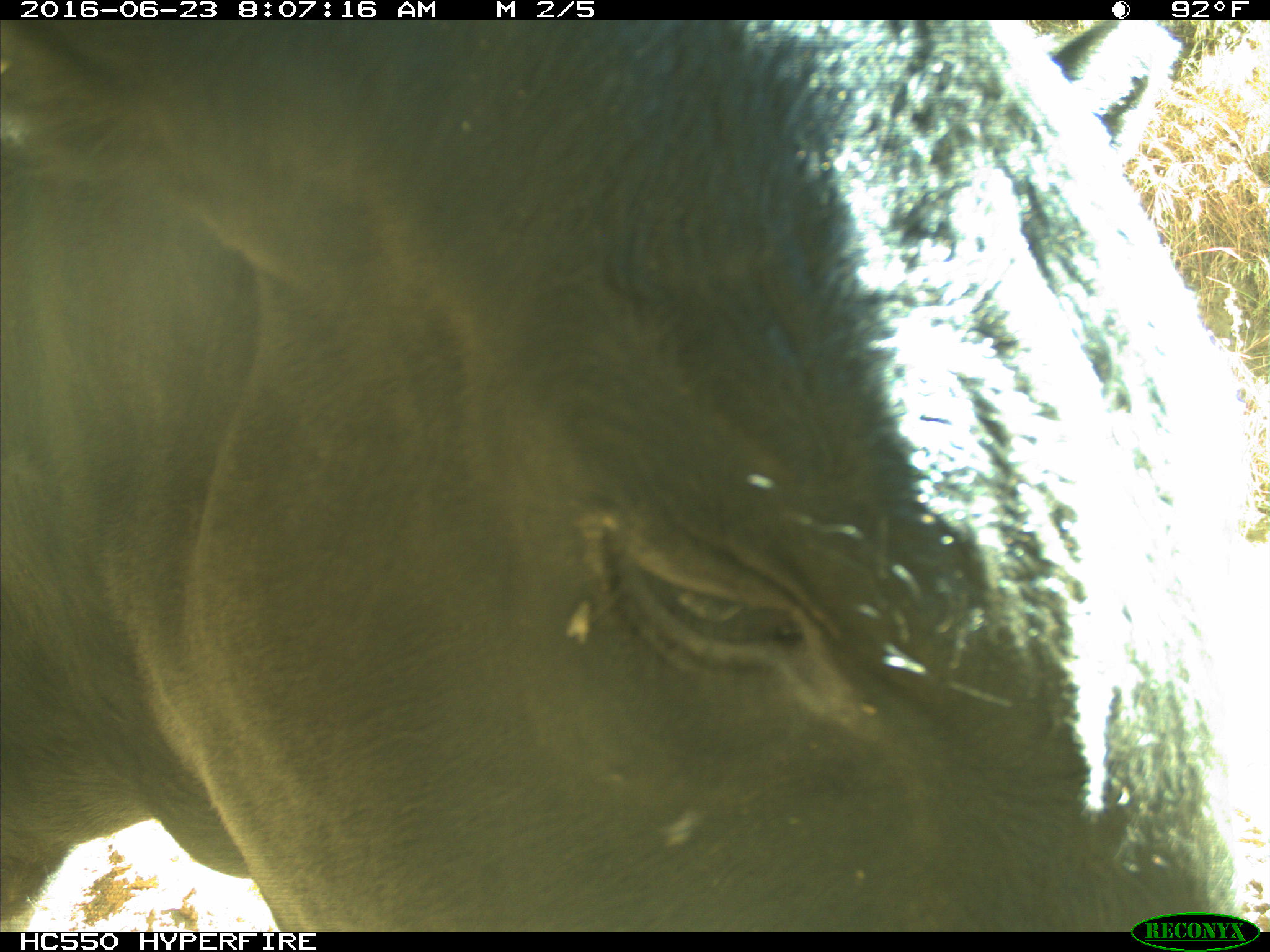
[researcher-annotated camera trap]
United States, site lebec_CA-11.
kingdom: Animalia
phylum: Chordata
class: Mammalia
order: Artiodactyla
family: Bovidae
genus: Bos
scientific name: Bos taurus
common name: domestic cow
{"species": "Bos taurus (domestic cow)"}